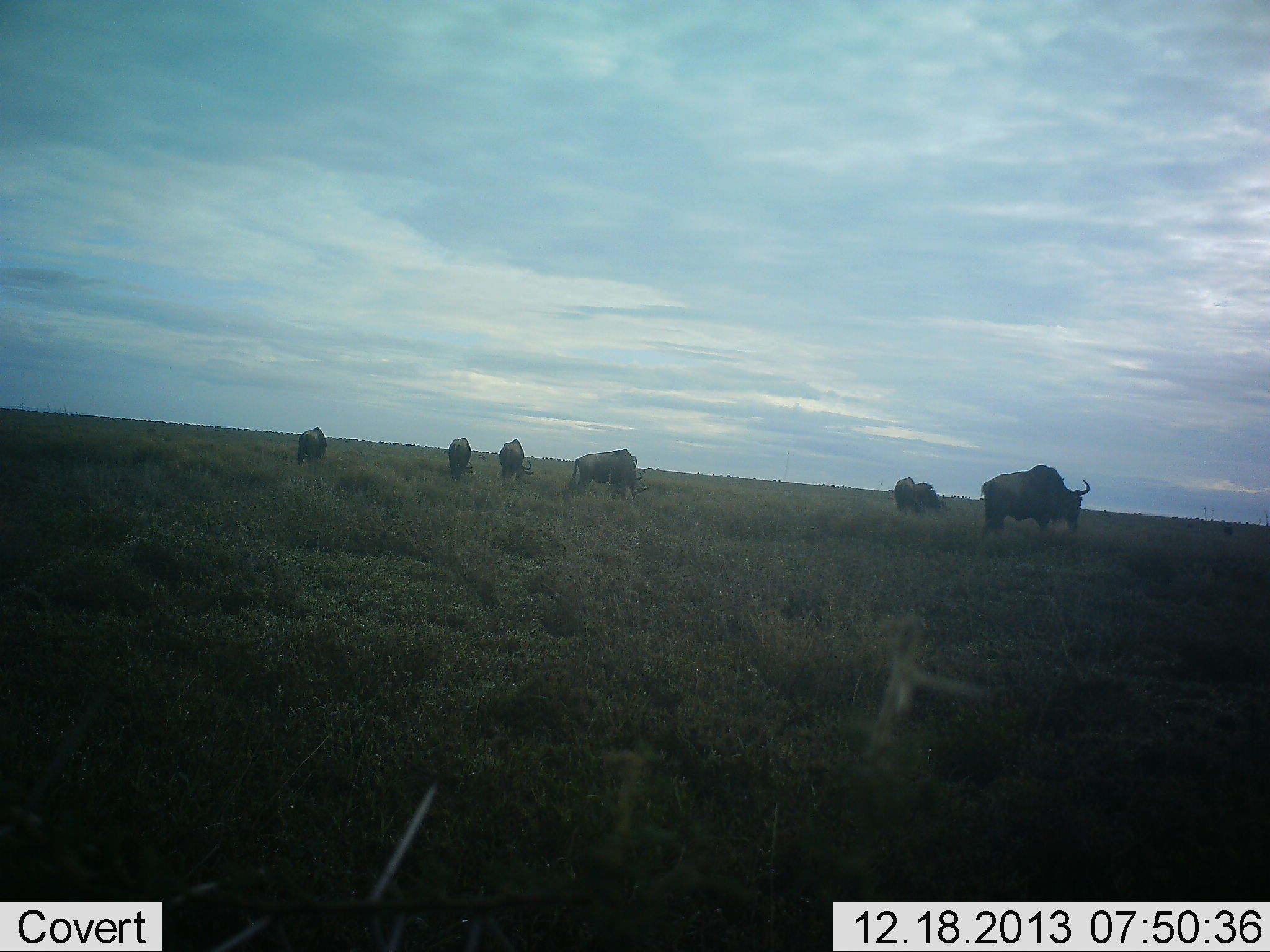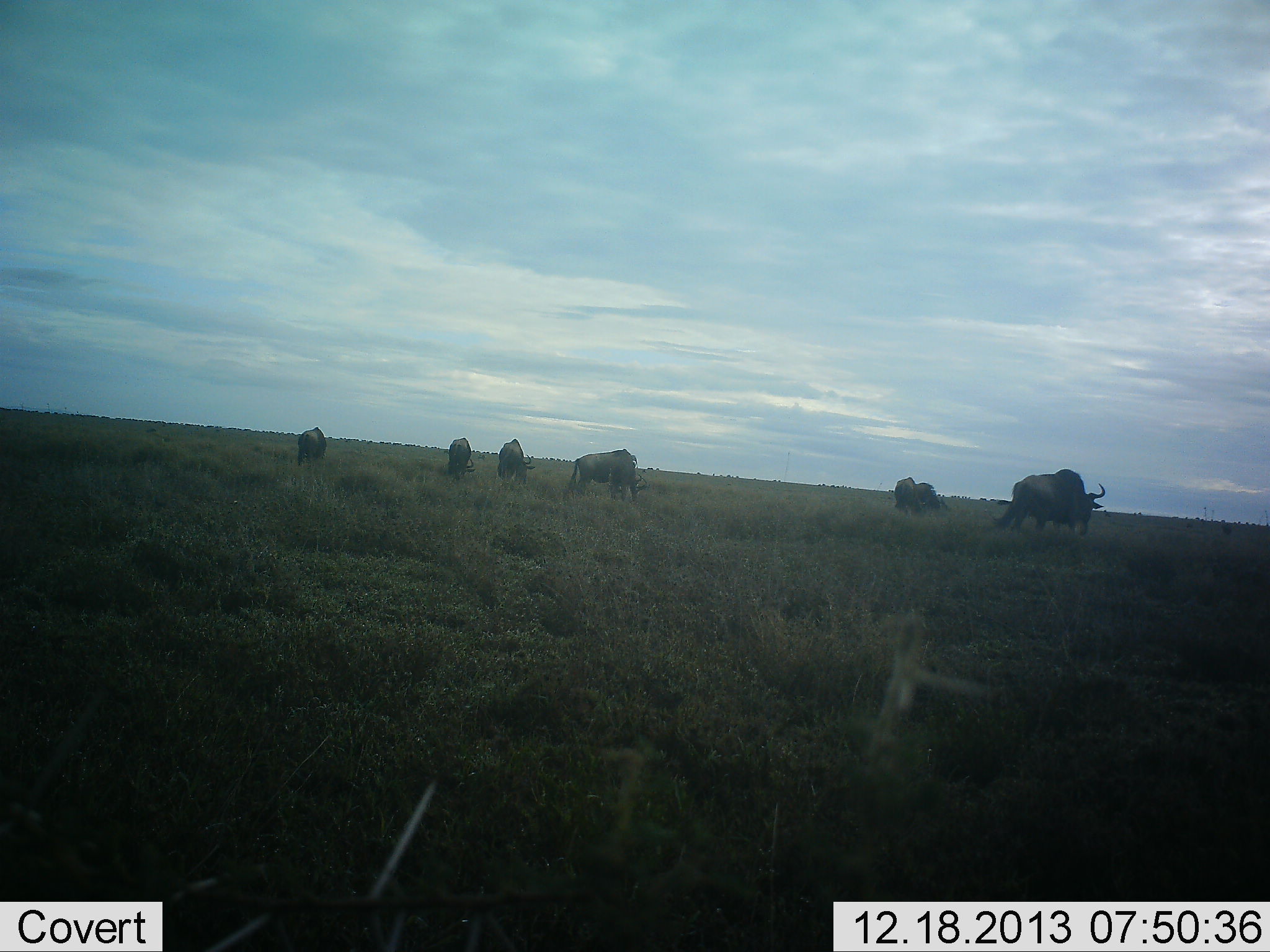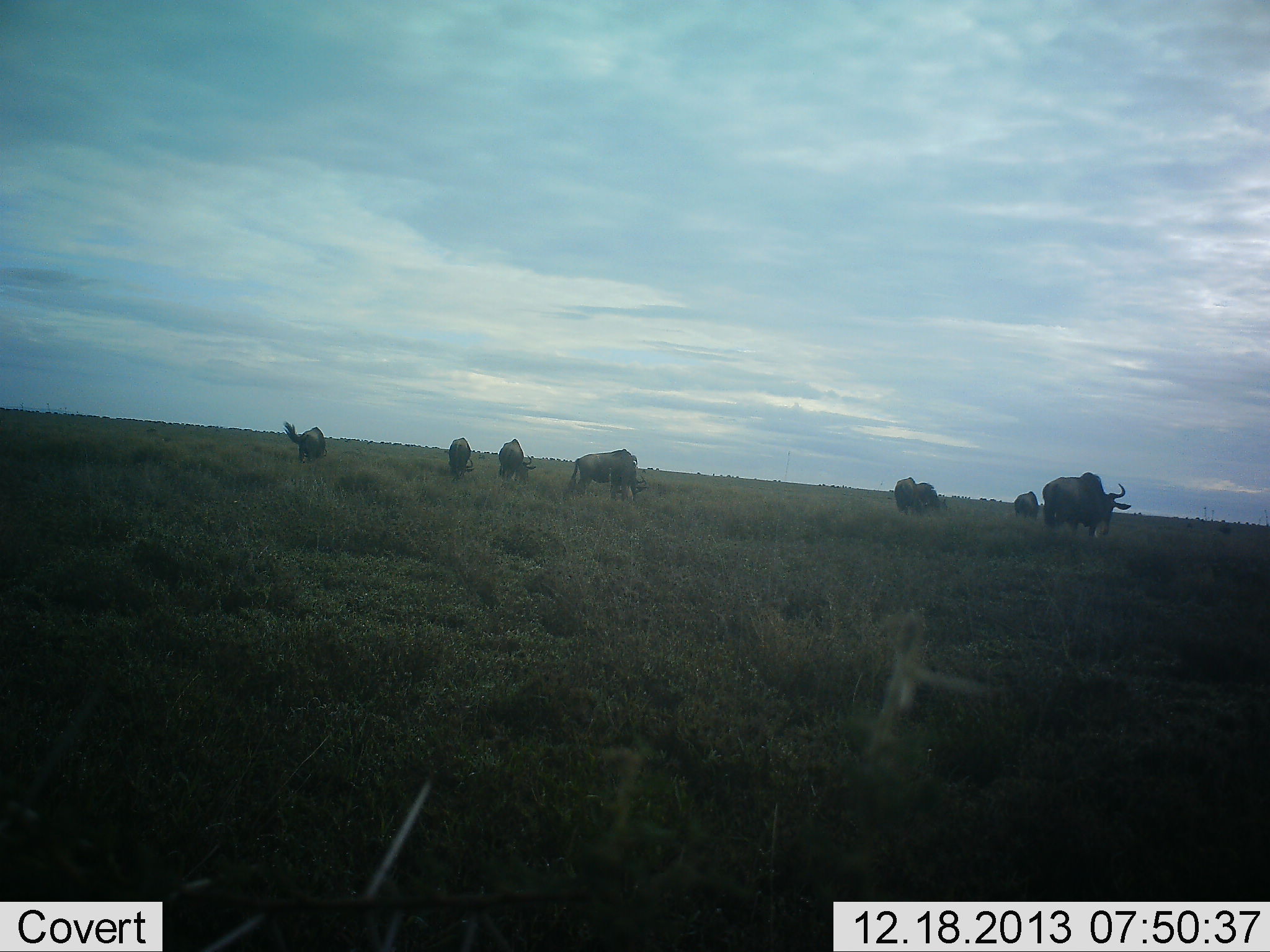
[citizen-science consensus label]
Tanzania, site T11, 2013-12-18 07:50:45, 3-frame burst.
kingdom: Animalia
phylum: Chordata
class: Mammalia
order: Artiodactyla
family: Bovidae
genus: Connochaetes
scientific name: Connochaetes taurinus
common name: blue wildebeest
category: wildebeest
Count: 7.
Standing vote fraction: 60%.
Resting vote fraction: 0%.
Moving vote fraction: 50%.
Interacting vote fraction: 0%.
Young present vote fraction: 0%.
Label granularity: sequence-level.